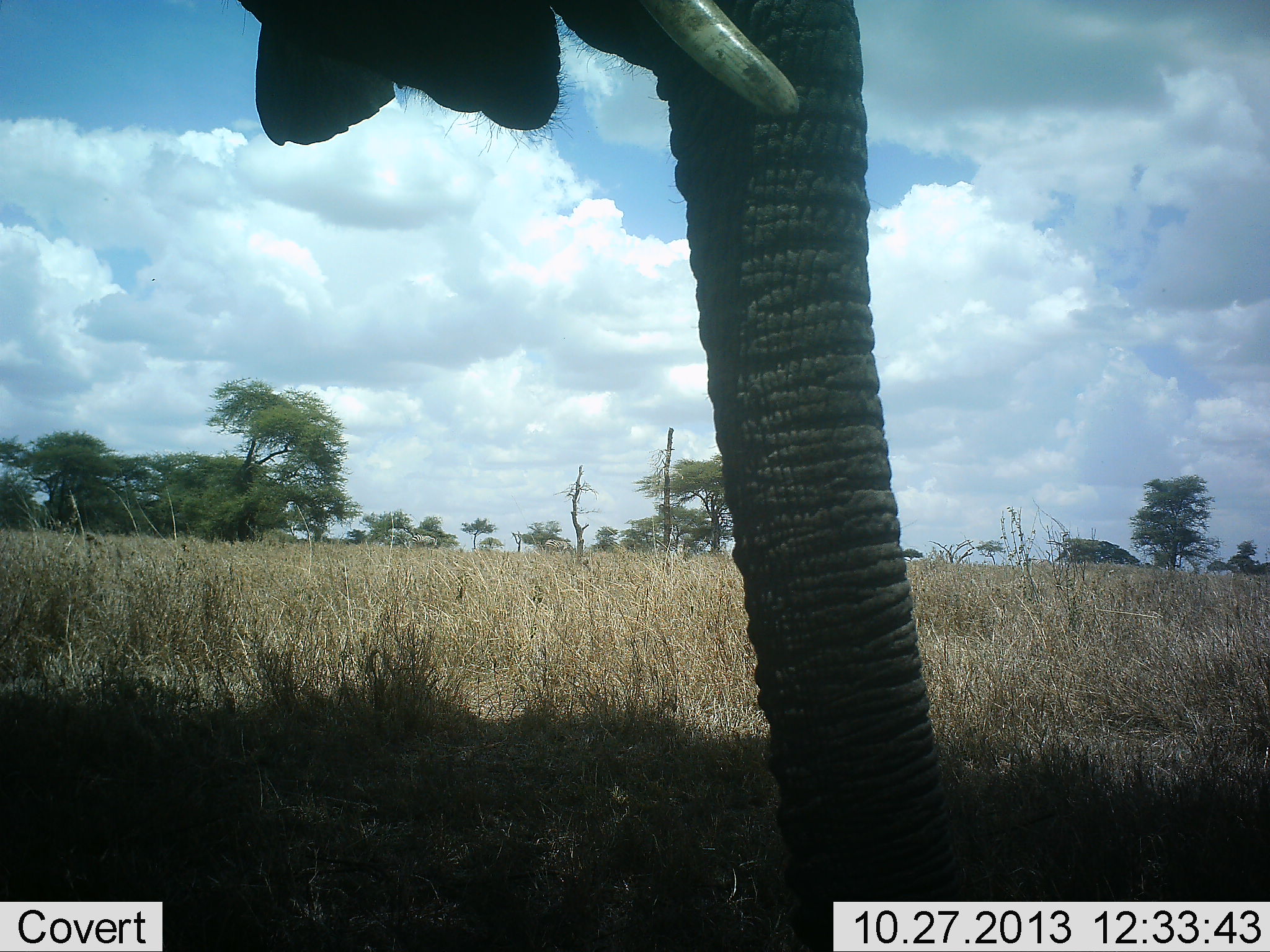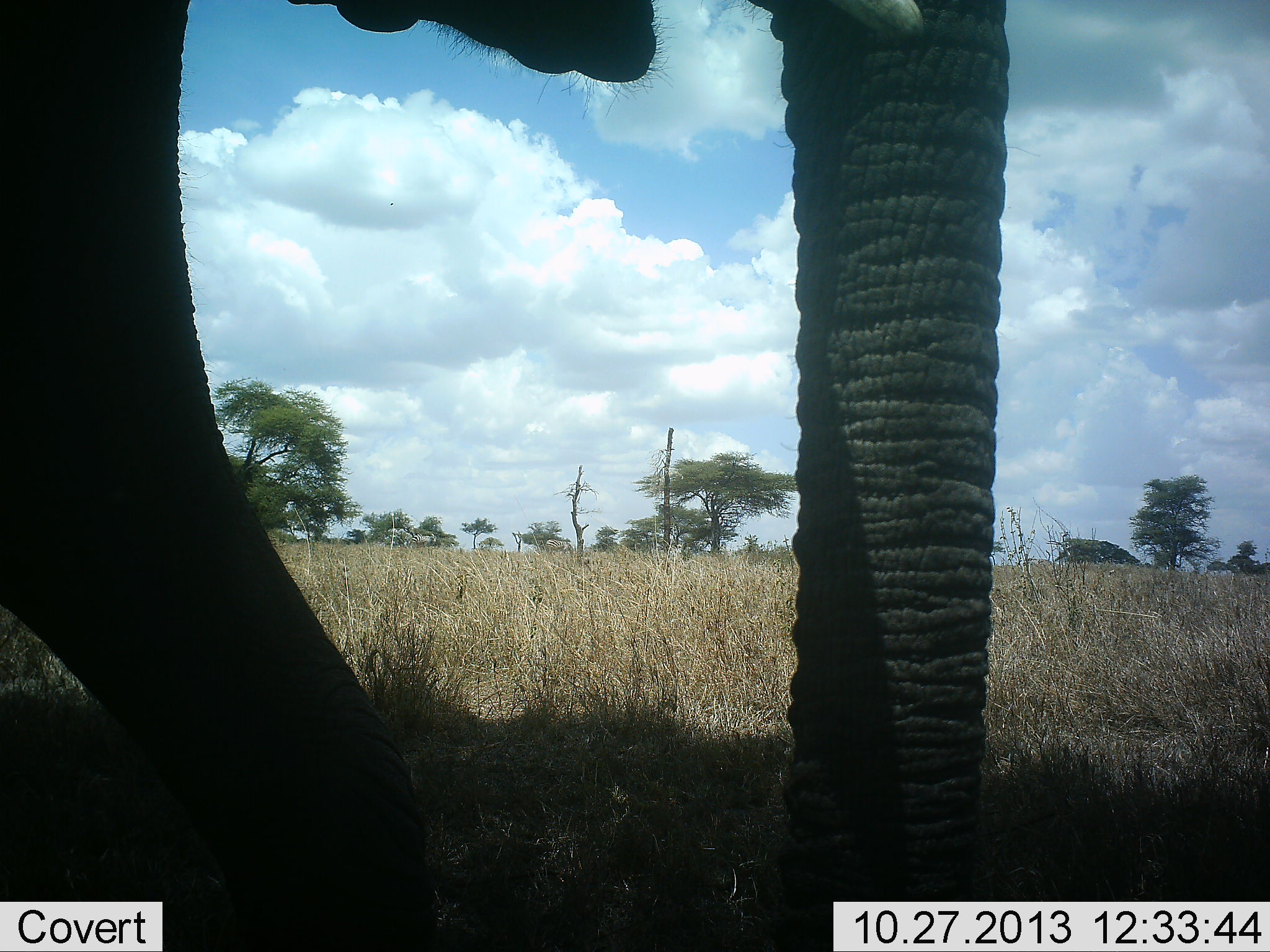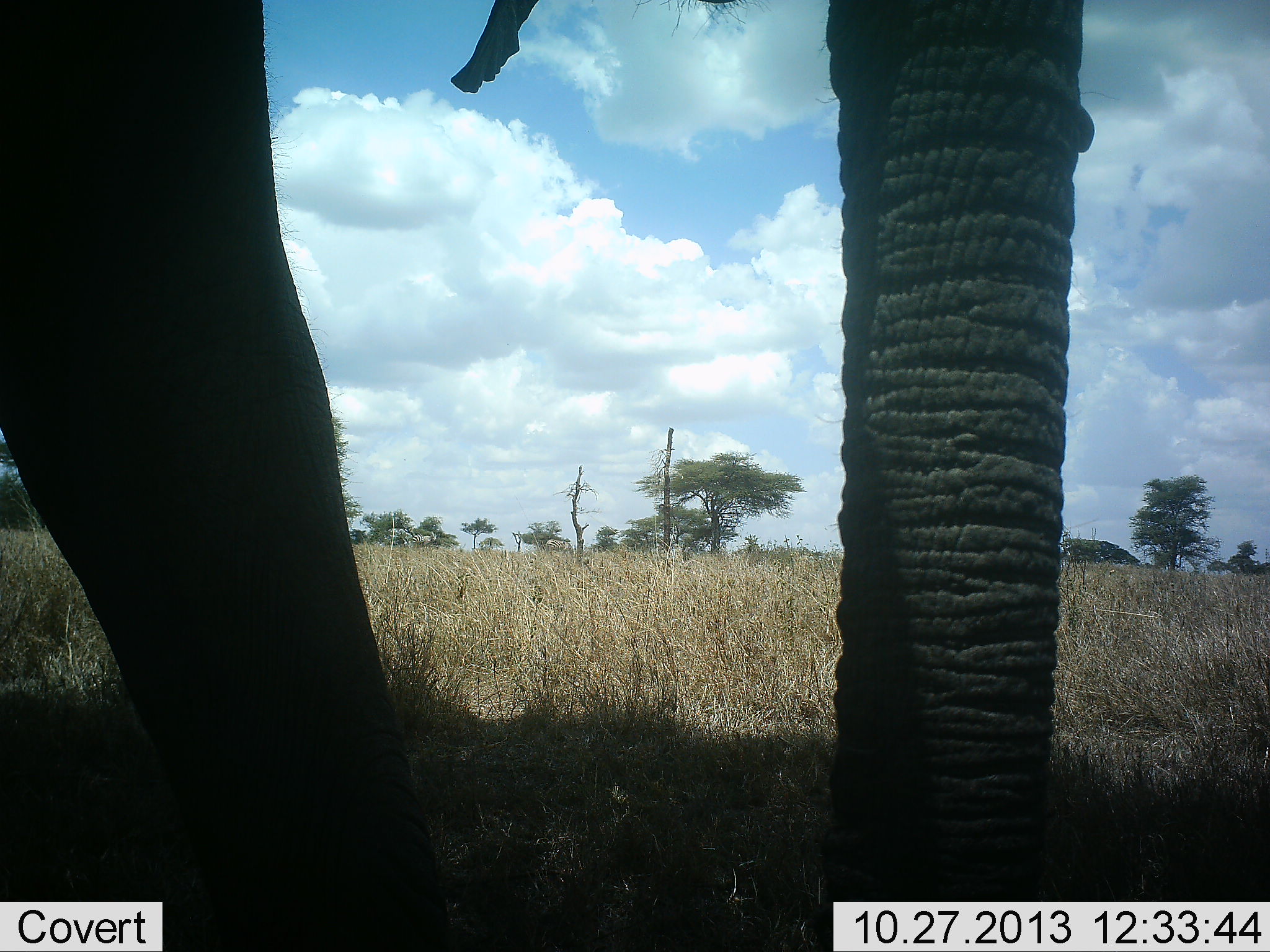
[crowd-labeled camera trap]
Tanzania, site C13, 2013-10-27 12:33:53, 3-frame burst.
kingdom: Animalia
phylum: Chordata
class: Mammalia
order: Proboscidea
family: Elephantidae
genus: Loxodonta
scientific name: Loxodonta africana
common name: african bush elephant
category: elephant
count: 1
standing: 26%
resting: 0%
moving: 78%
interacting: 4%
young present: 0%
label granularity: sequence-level